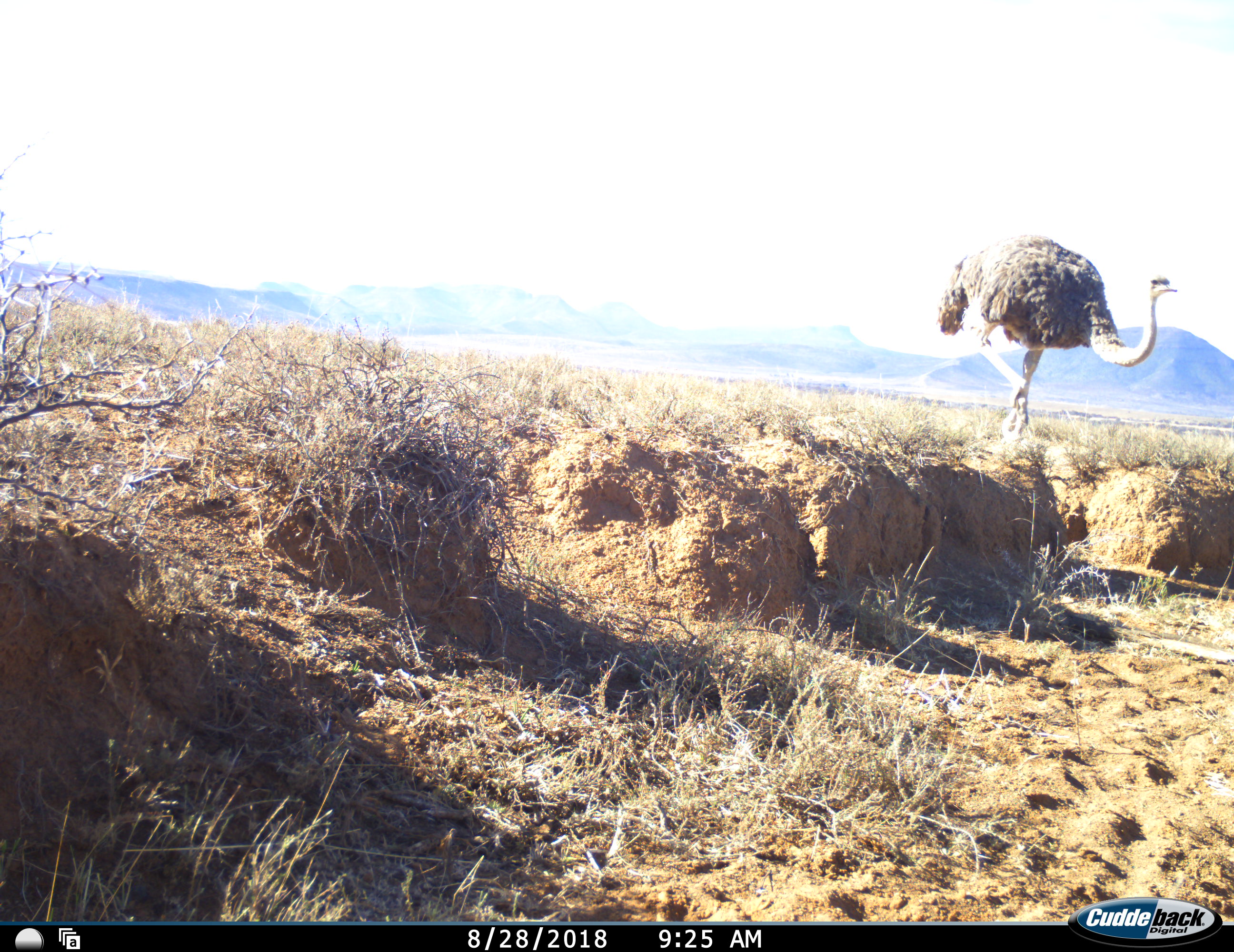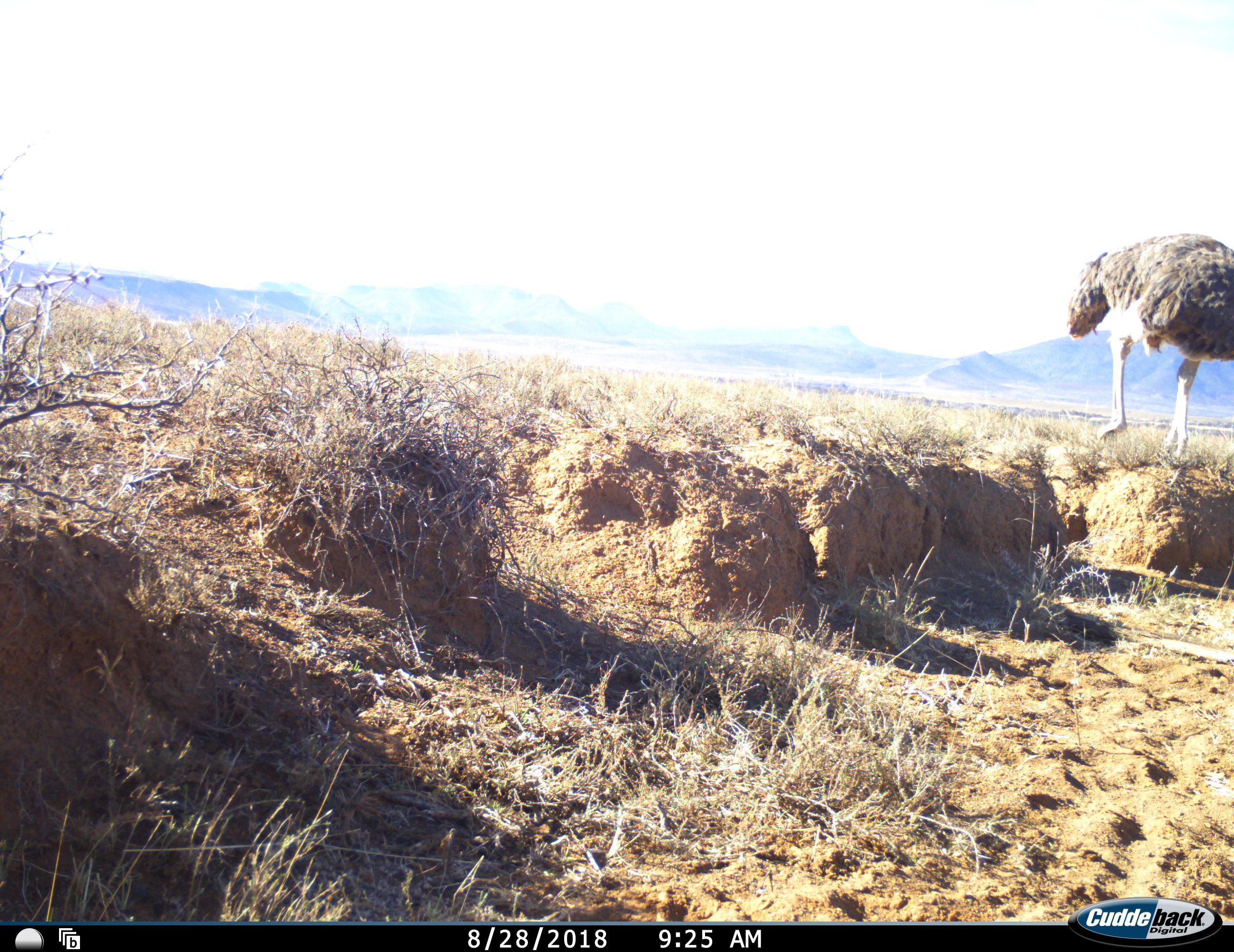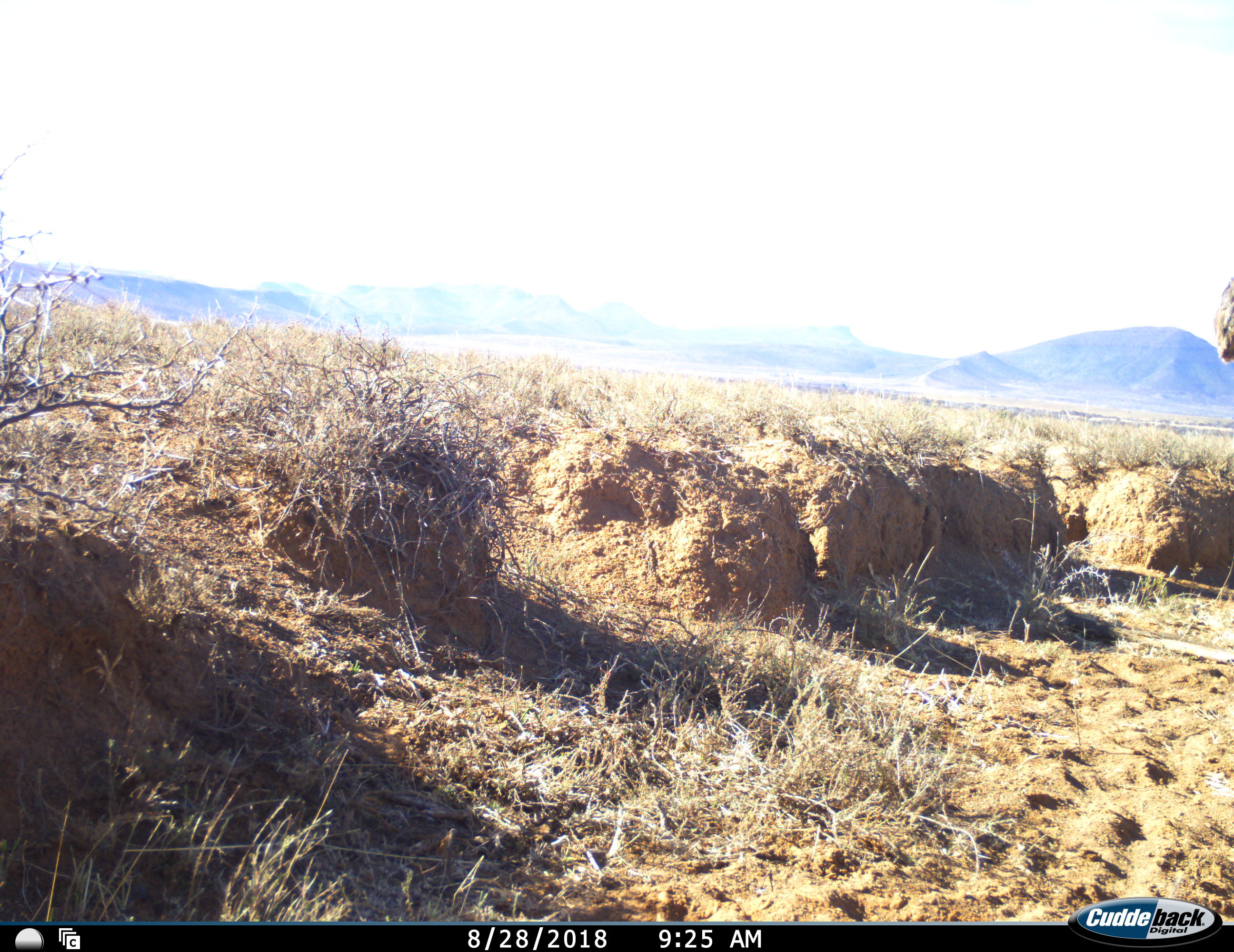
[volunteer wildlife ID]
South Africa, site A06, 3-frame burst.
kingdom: Animalia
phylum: Chordata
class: Aves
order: Struthioniformes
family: Struthionidae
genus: Struthio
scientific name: Struthio camelus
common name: ostrich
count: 1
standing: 0%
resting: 0%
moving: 100%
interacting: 0%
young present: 0%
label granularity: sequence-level